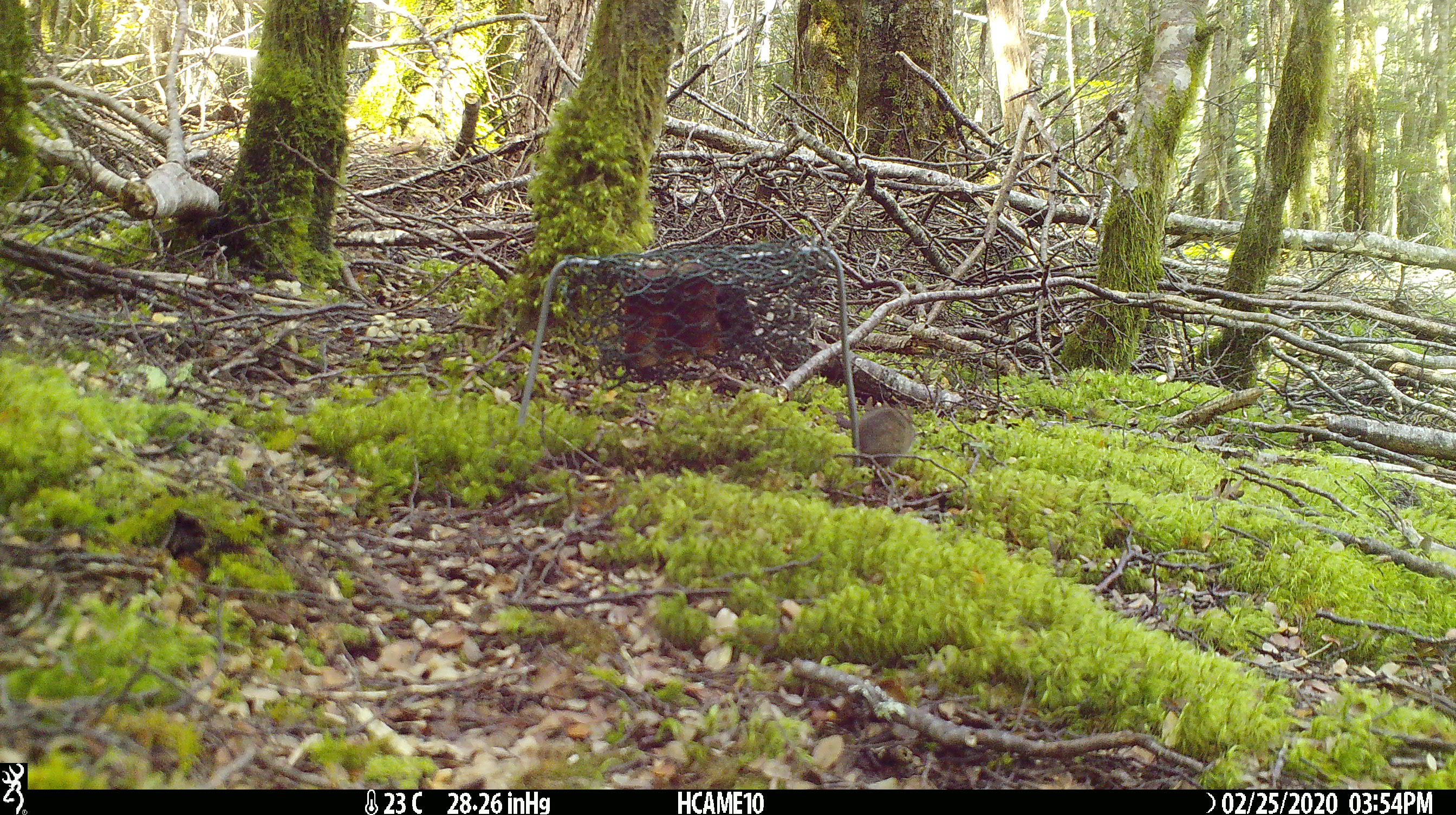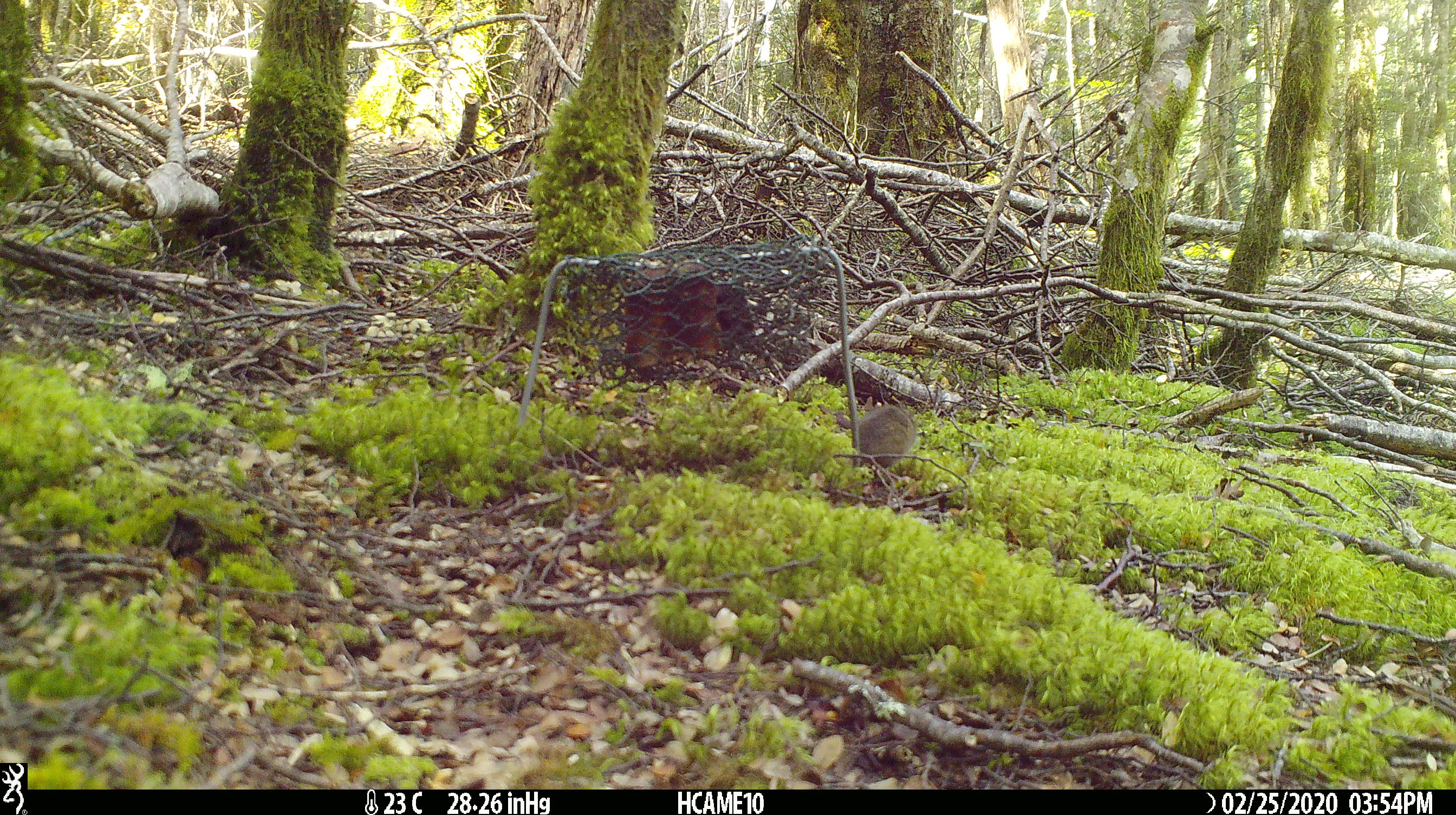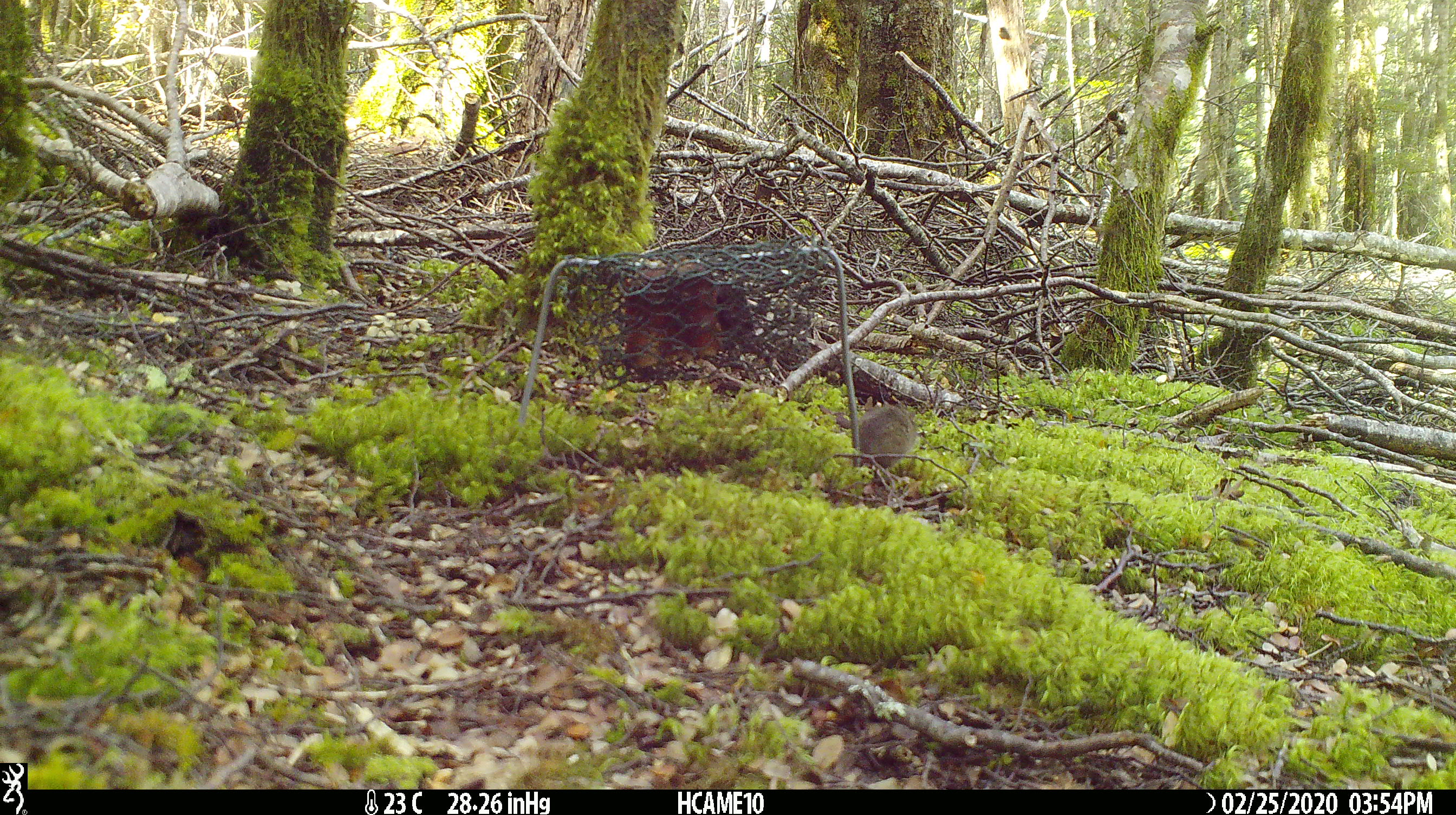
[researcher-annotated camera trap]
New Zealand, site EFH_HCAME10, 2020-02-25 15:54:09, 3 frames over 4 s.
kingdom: Animalia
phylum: Chordata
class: Mammalia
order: Rodentia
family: Muridae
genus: Mus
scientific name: Mus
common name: mouse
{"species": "mouse (Mus)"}